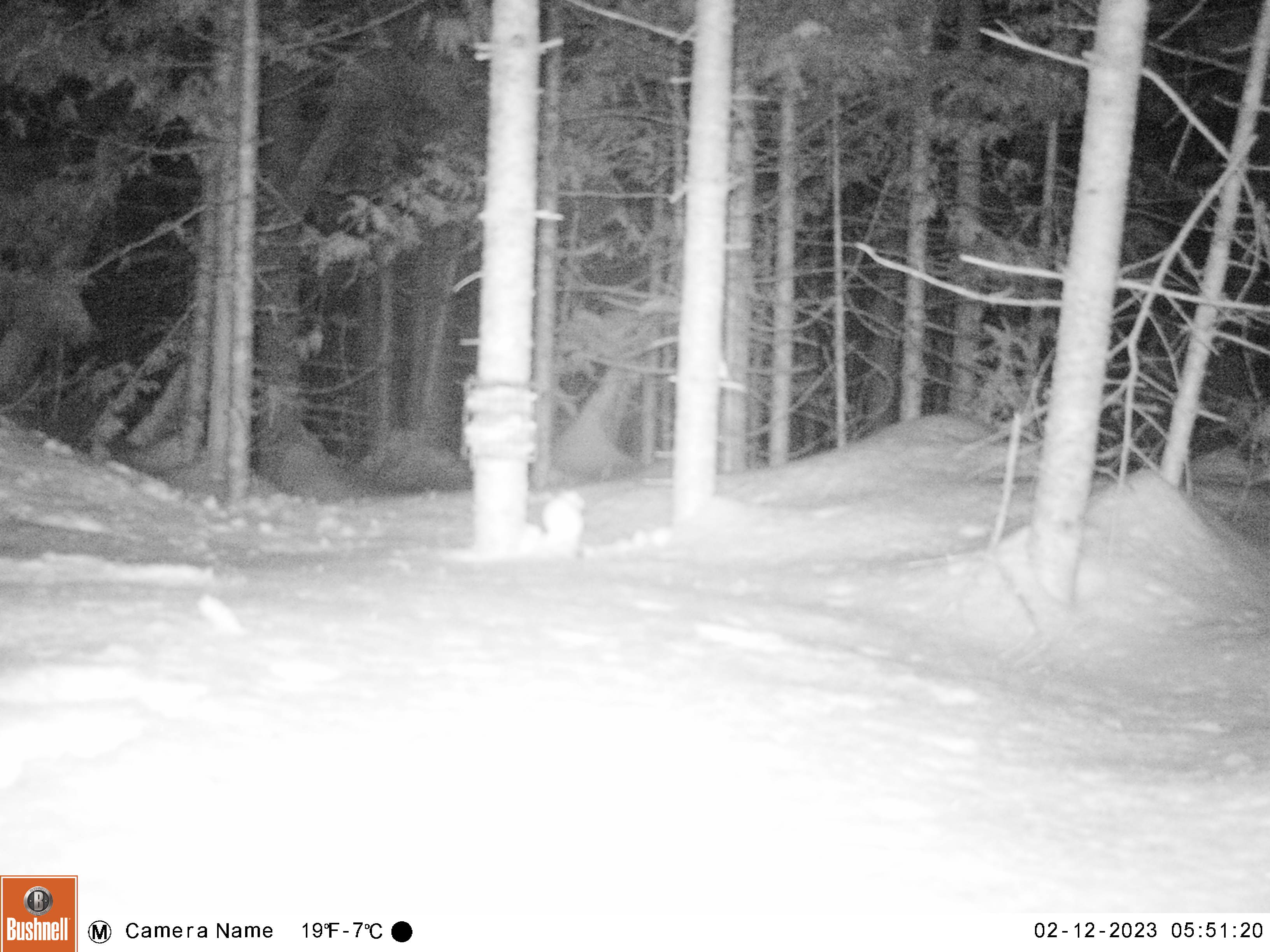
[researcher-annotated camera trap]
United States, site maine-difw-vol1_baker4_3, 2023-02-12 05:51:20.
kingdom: Animalia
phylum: Chordata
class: Mammalia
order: Carnivora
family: Mustelidae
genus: Mustela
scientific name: Mustela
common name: weasel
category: weasel sp.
Weasel sp. (weasel) (Mustela).